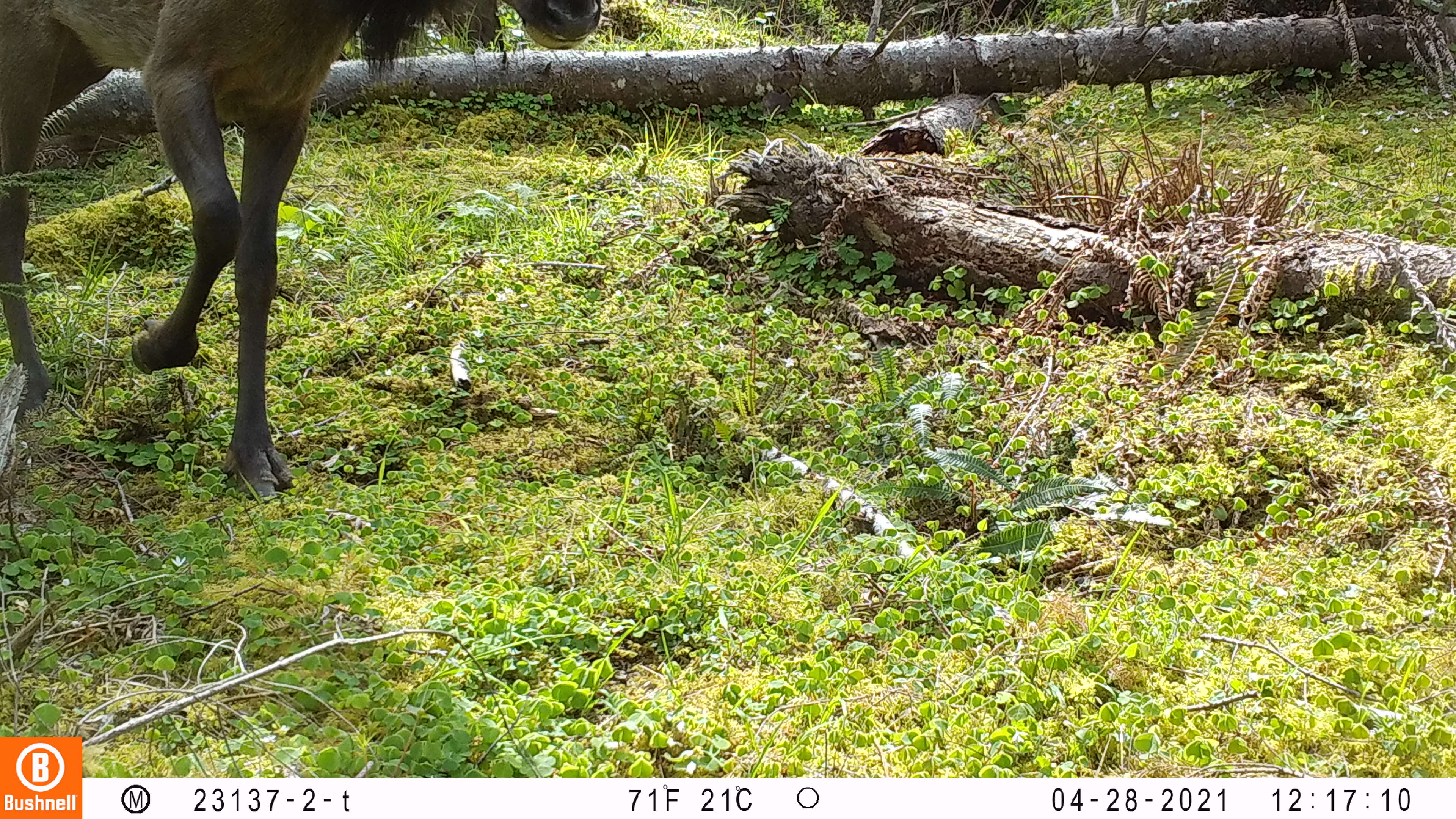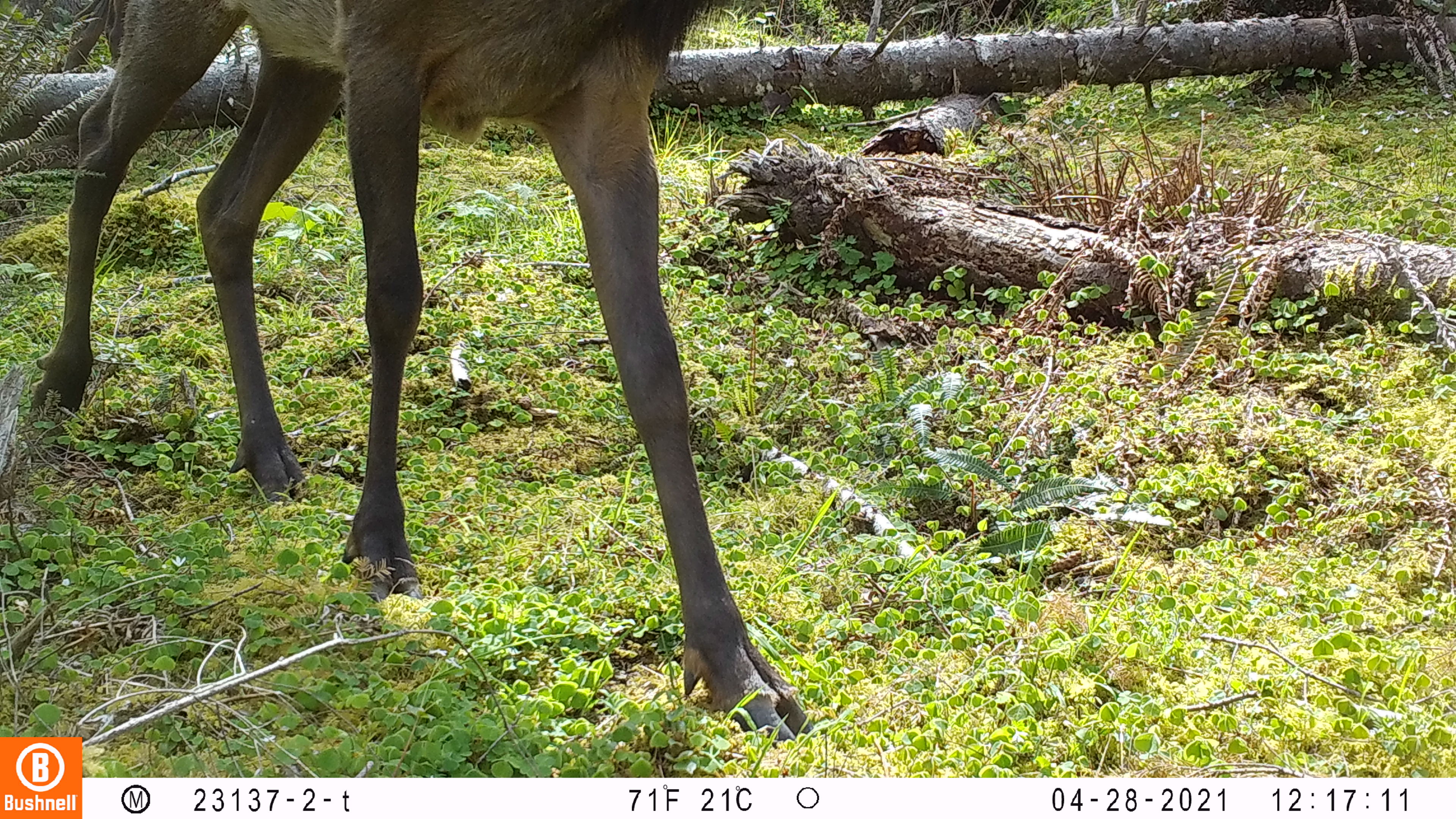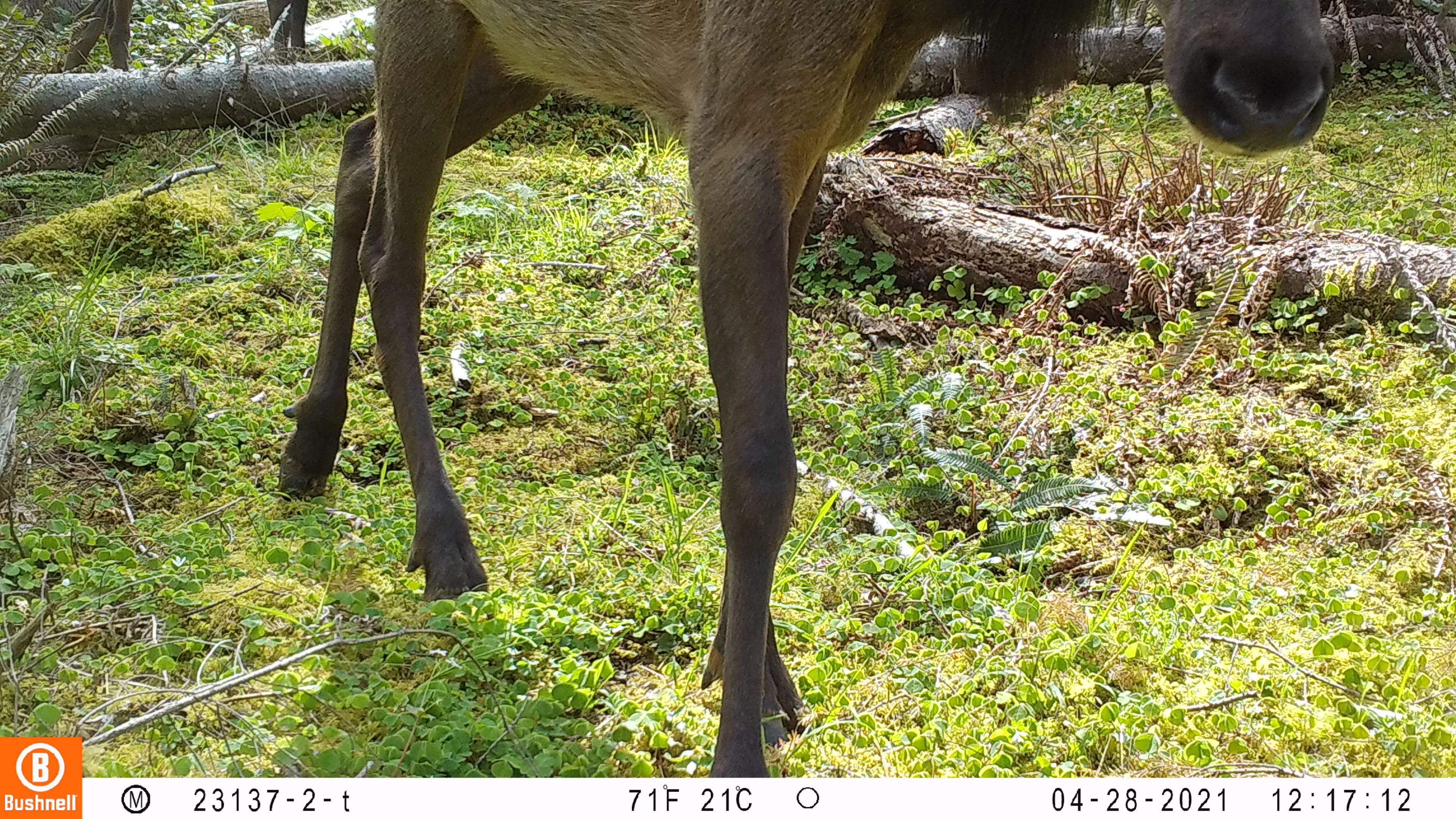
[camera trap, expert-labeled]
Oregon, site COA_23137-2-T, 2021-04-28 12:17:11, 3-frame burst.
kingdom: Animalia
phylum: Chordata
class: Mammalia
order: Artiodactyla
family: Cervidae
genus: Cervus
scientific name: Cervus canadensis roosevelti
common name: roosevelt elk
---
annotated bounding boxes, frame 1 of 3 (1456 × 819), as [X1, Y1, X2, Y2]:
roosevelt elk: [1, 1, 608, 503]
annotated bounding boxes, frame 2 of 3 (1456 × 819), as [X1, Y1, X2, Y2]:
roosevelt elk: [29, 0, 821, 742]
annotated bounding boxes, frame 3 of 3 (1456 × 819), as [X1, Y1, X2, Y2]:
roosevelt elk: [271, 0, 1342, 774]